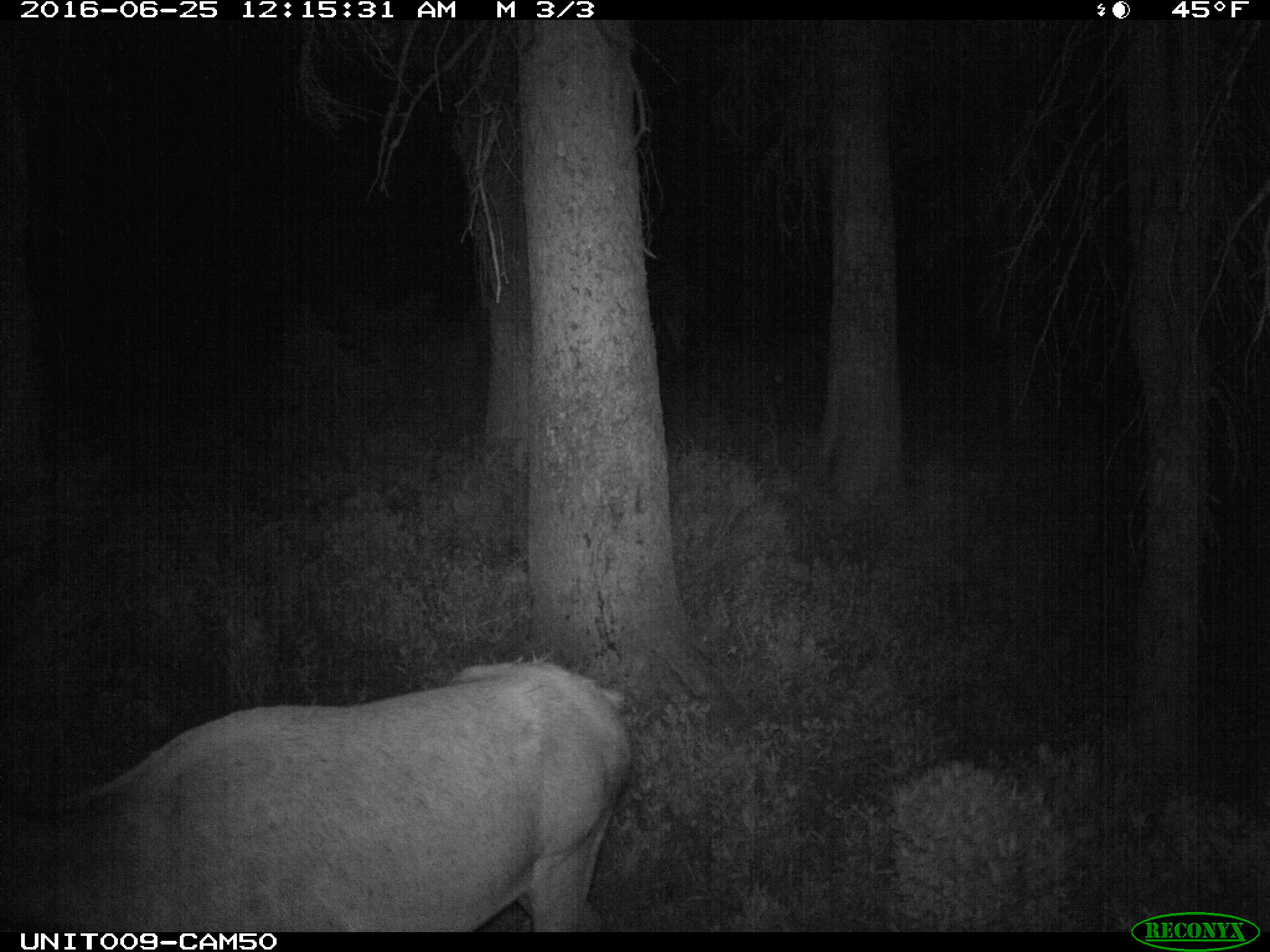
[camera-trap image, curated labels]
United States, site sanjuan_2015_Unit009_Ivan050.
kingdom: Animalia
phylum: Chordata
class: Mammalia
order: Artiodactyla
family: Cervidae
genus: Cervus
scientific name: Cervus elaphus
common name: red deer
Cervus elaphus (red deer).